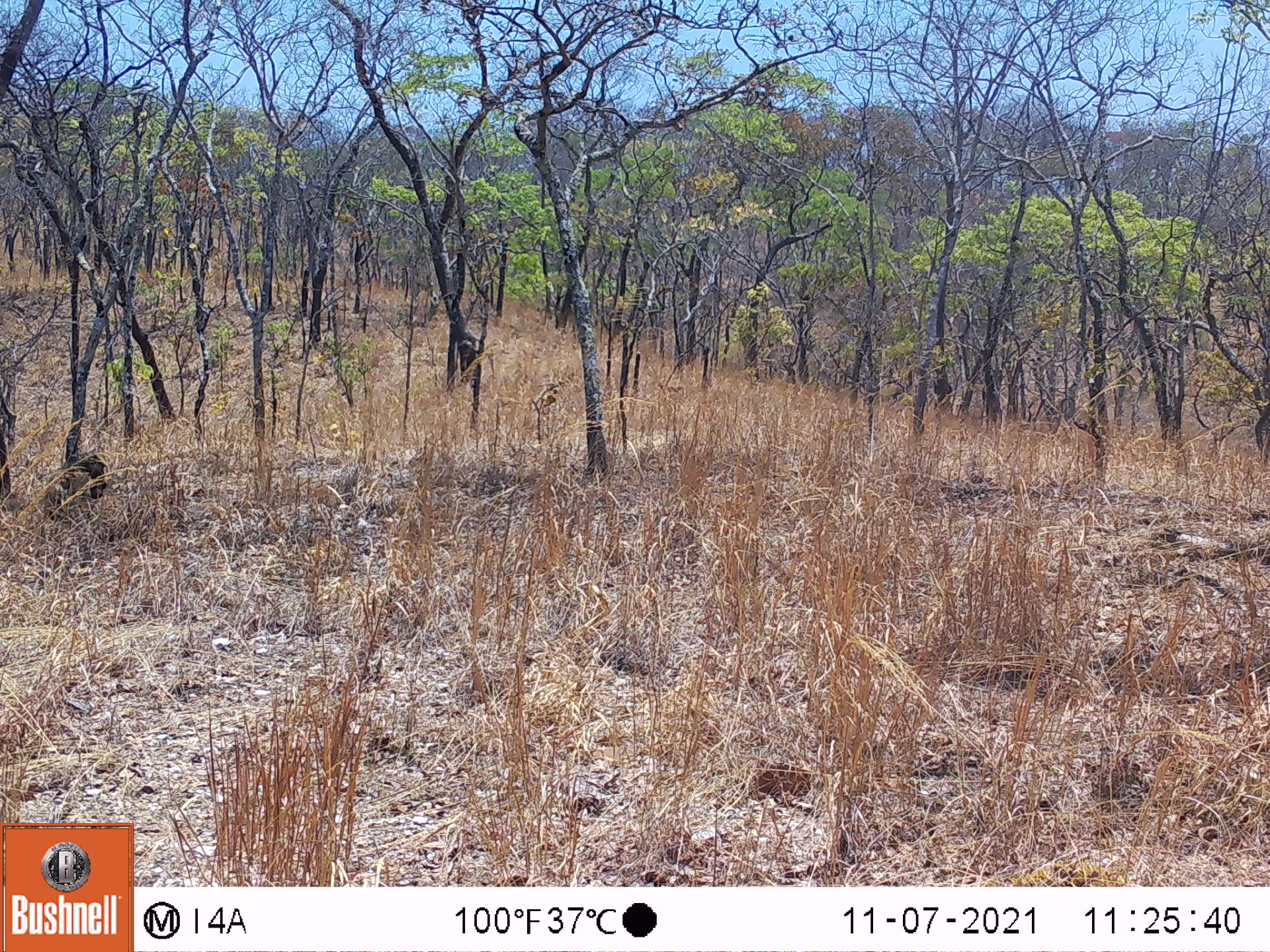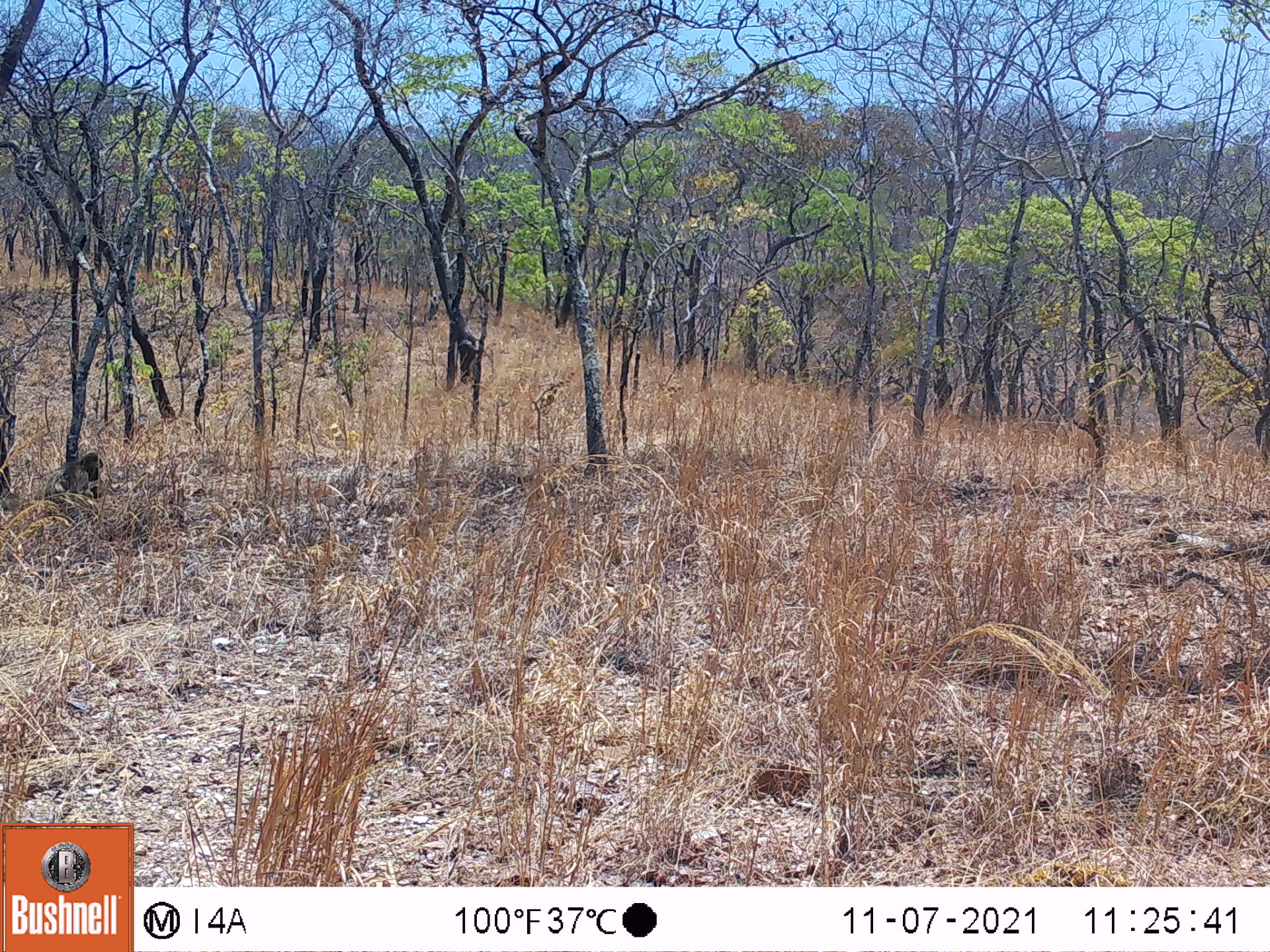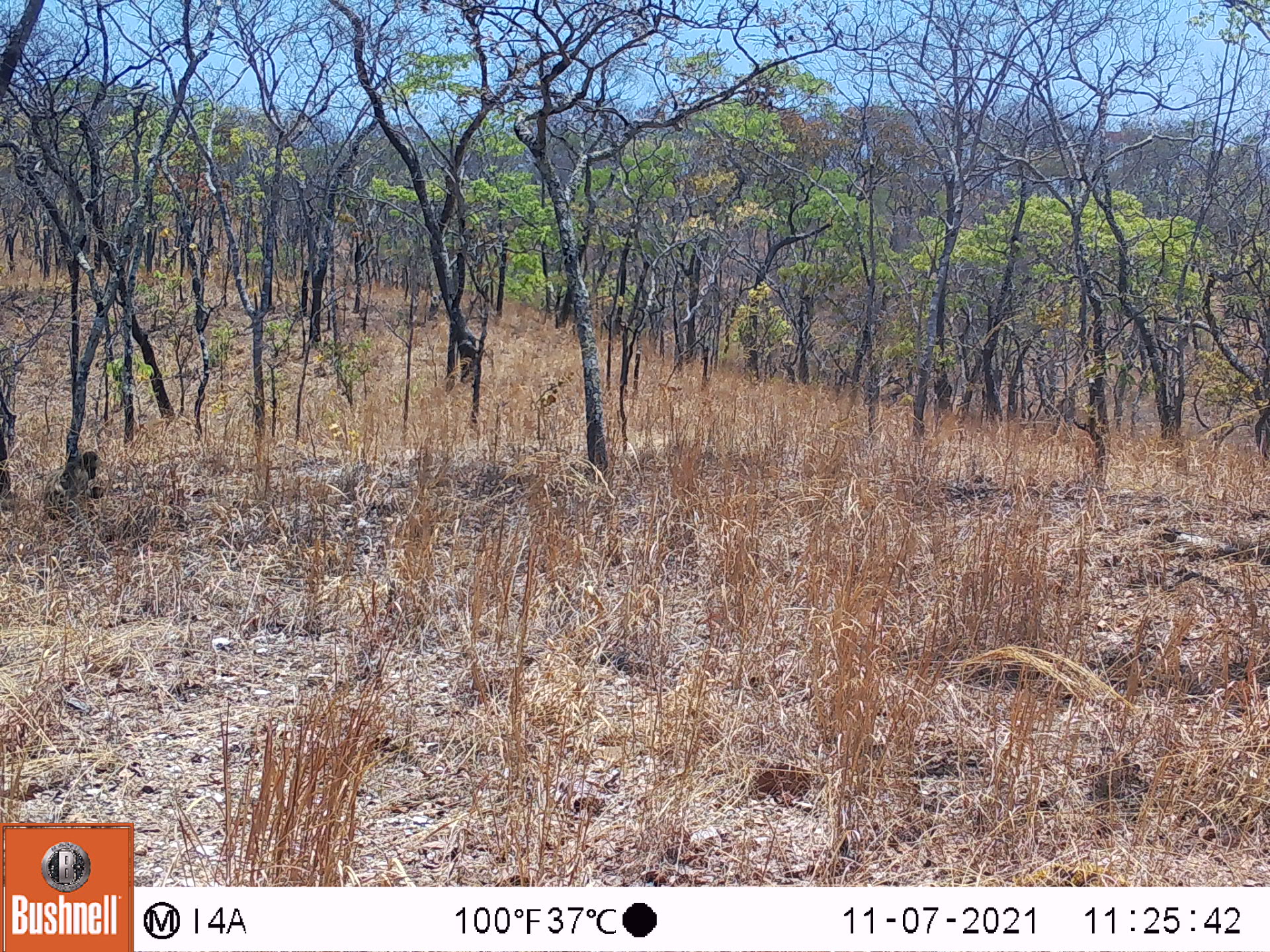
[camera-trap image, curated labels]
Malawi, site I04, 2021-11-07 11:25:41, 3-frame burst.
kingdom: Animalia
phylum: Chordata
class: Mammalia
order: Primates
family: Cercopithecidae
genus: Papio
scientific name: Papio cynocephalus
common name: yellow baboon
Yellow baboon (Papio cynocephalus), count 1.